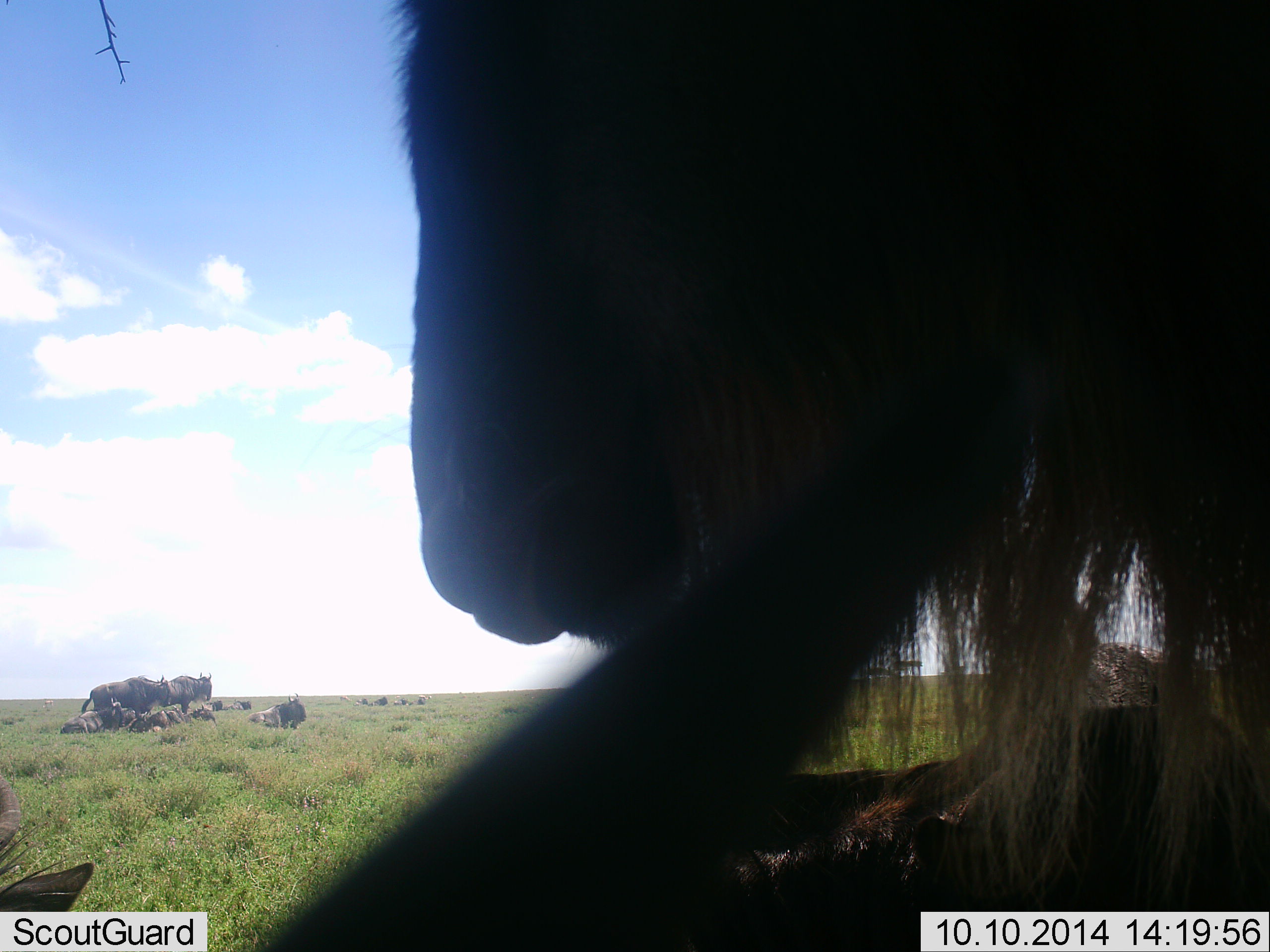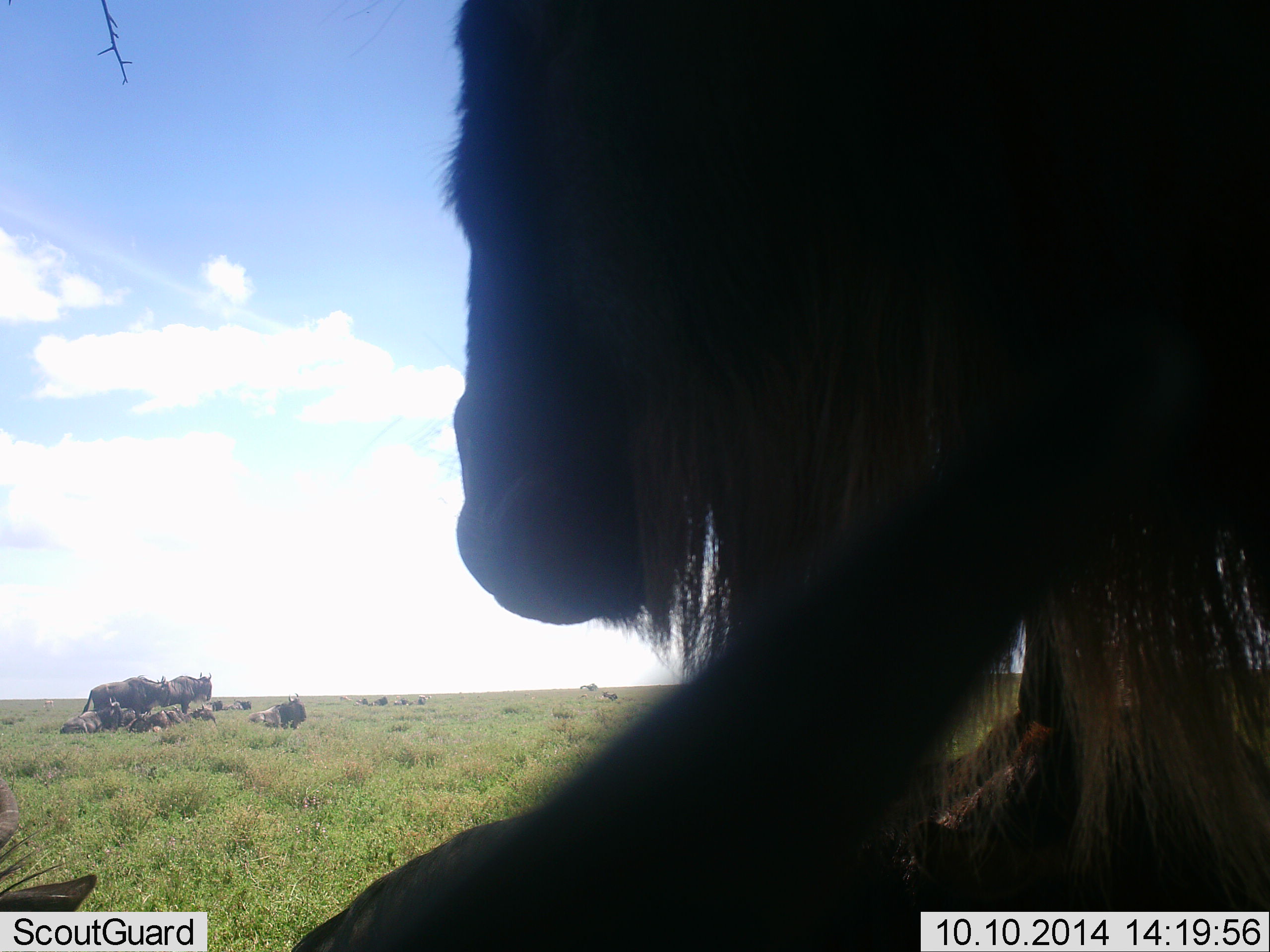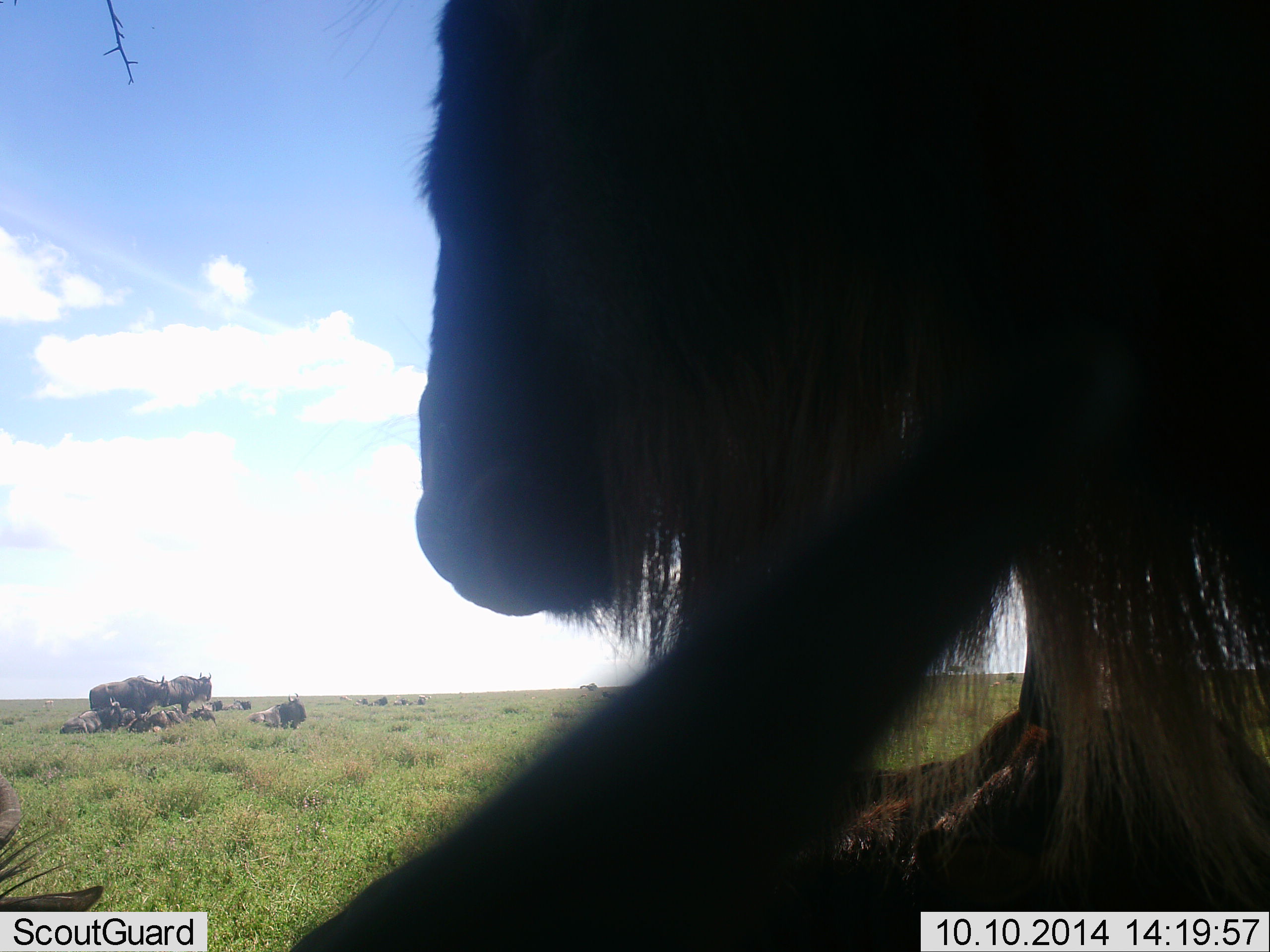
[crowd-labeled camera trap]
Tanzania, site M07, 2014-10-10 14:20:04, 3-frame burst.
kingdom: Animalia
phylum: Chordata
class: Mammalia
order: Artiodactyla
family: Bovidae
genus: Connochaetes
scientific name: Connochaetes taurinus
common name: blue wildebeest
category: wildebeest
Wildebeest (blue wildebeest) (Connochaetes taurinus), count 8. Behavior (volunteer vote fractions): standing 70%, resting 100%, moving 0%, interacting 0%. Young present (vote fraction): 0%. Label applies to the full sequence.